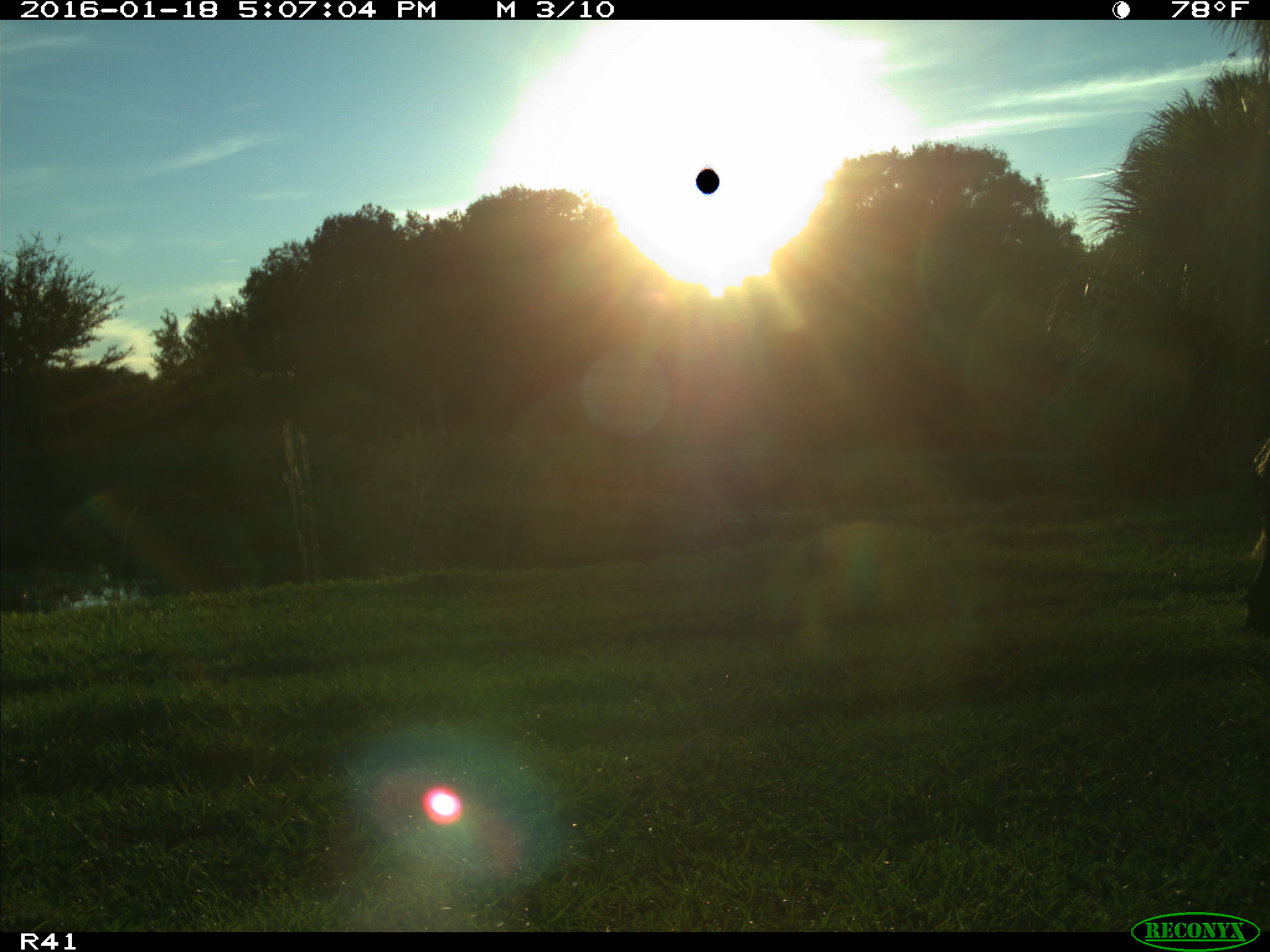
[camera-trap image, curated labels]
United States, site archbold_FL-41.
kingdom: Animalia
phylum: Chordata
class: Mammalia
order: Artiodactyla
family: Bovidae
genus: Bos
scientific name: Bos taurus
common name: domestic cow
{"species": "Bos taurus (domestic cow)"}